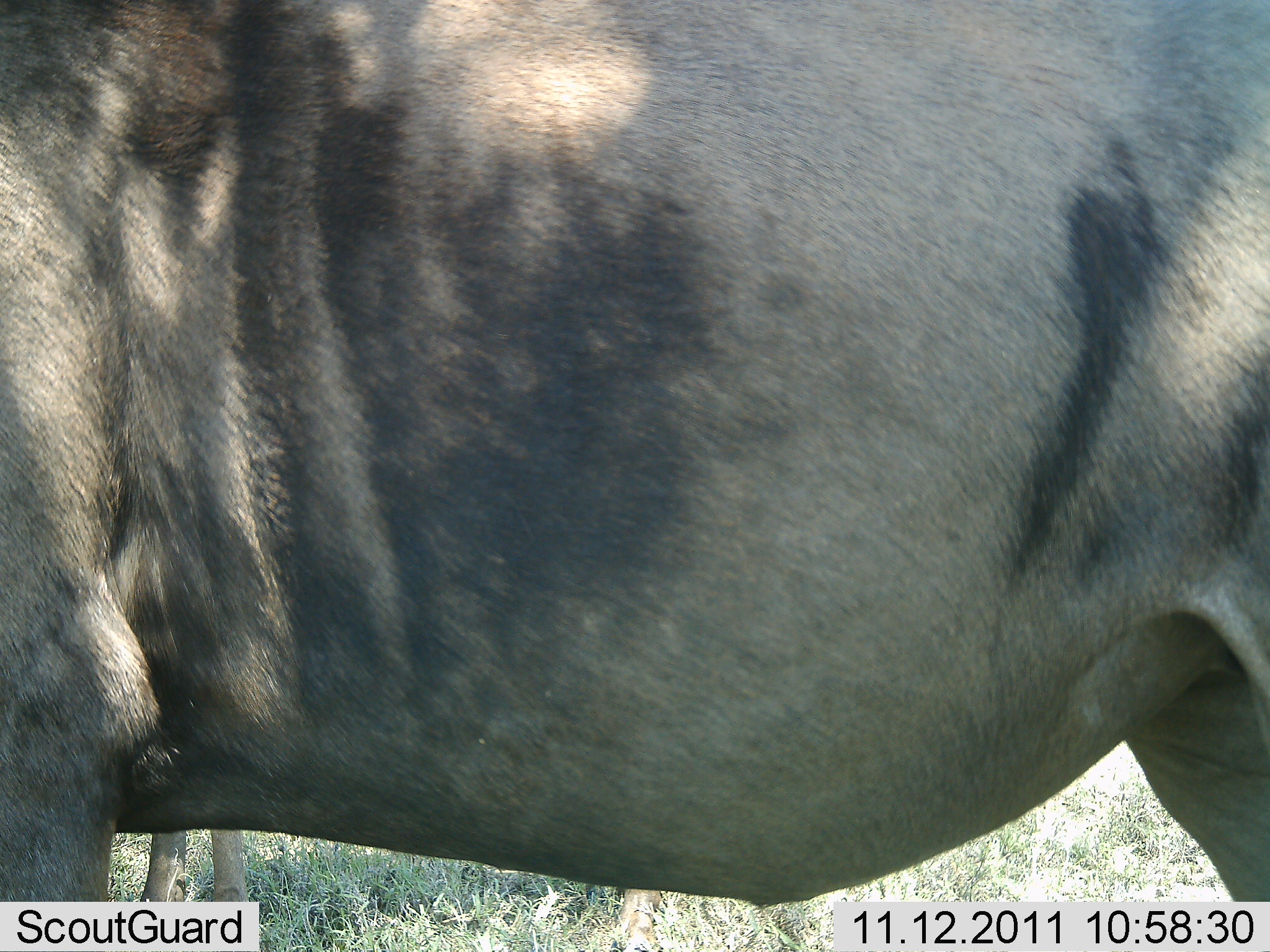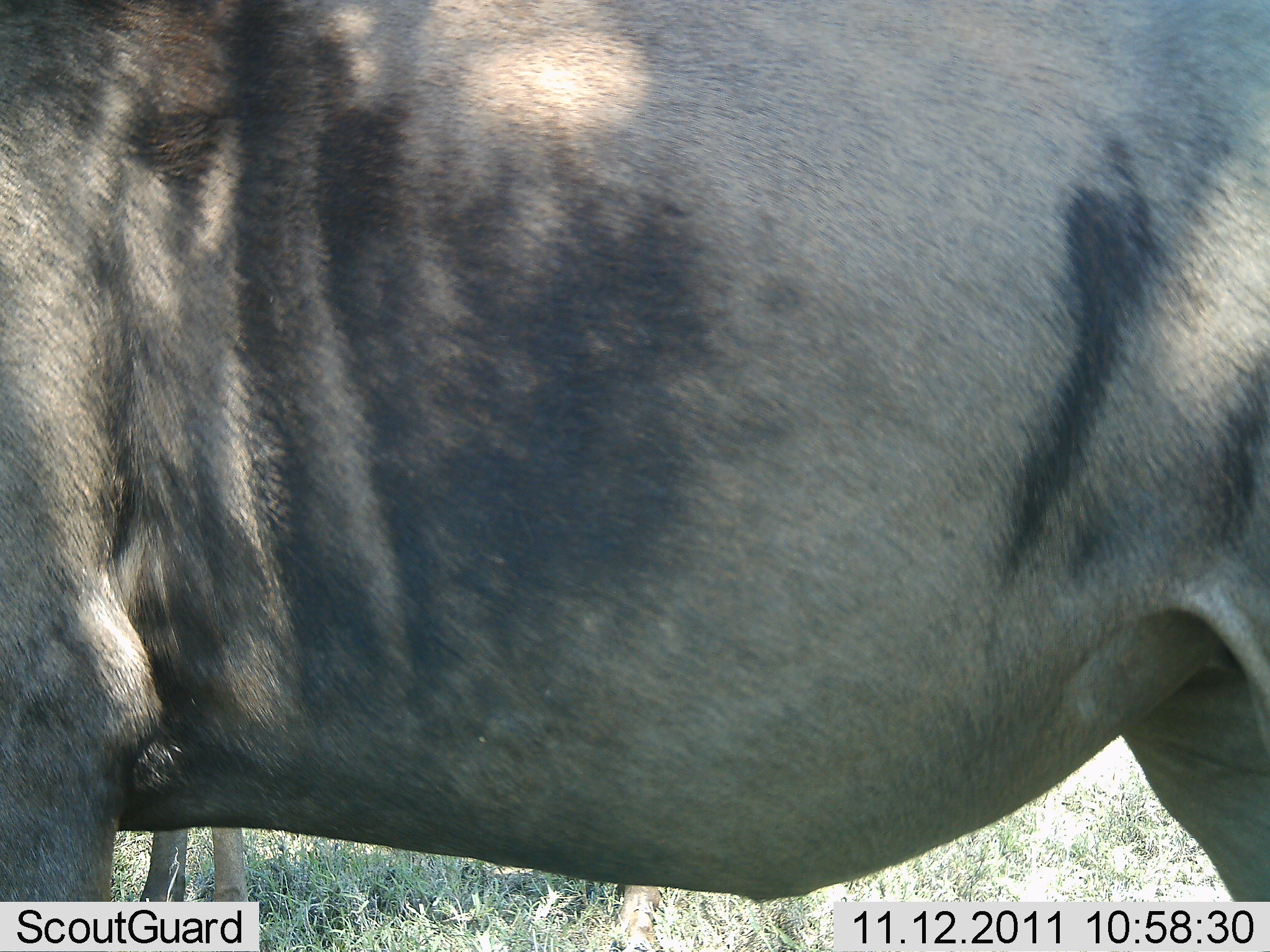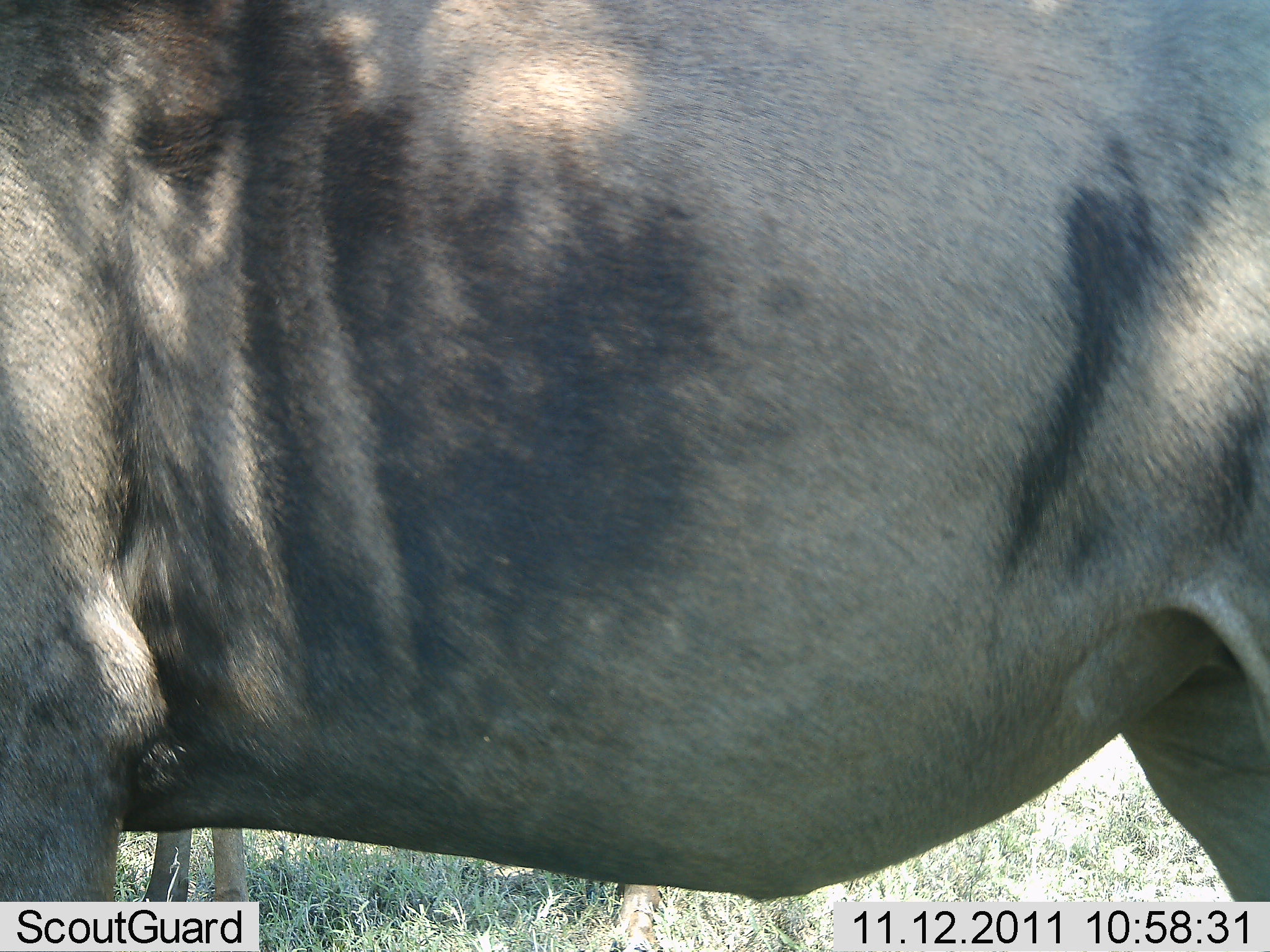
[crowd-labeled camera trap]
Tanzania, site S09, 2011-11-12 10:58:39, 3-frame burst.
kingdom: Animalia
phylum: Chordata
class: Mammalia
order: Artiodactyla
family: Bovidae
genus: Connochaetes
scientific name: Connochaetes taurinus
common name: blue wildebeest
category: wildebeest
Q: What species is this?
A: Wildebeest (blue wildebeest) (Connochaetes taurinus).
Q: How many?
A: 1.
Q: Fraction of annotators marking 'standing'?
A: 100%.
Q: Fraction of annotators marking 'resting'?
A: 0%.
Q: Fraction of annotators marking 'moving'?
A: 0%.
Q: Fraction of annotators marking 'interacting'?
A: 0%.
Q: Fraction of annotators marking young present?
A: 0%.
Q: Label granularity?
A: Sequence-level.